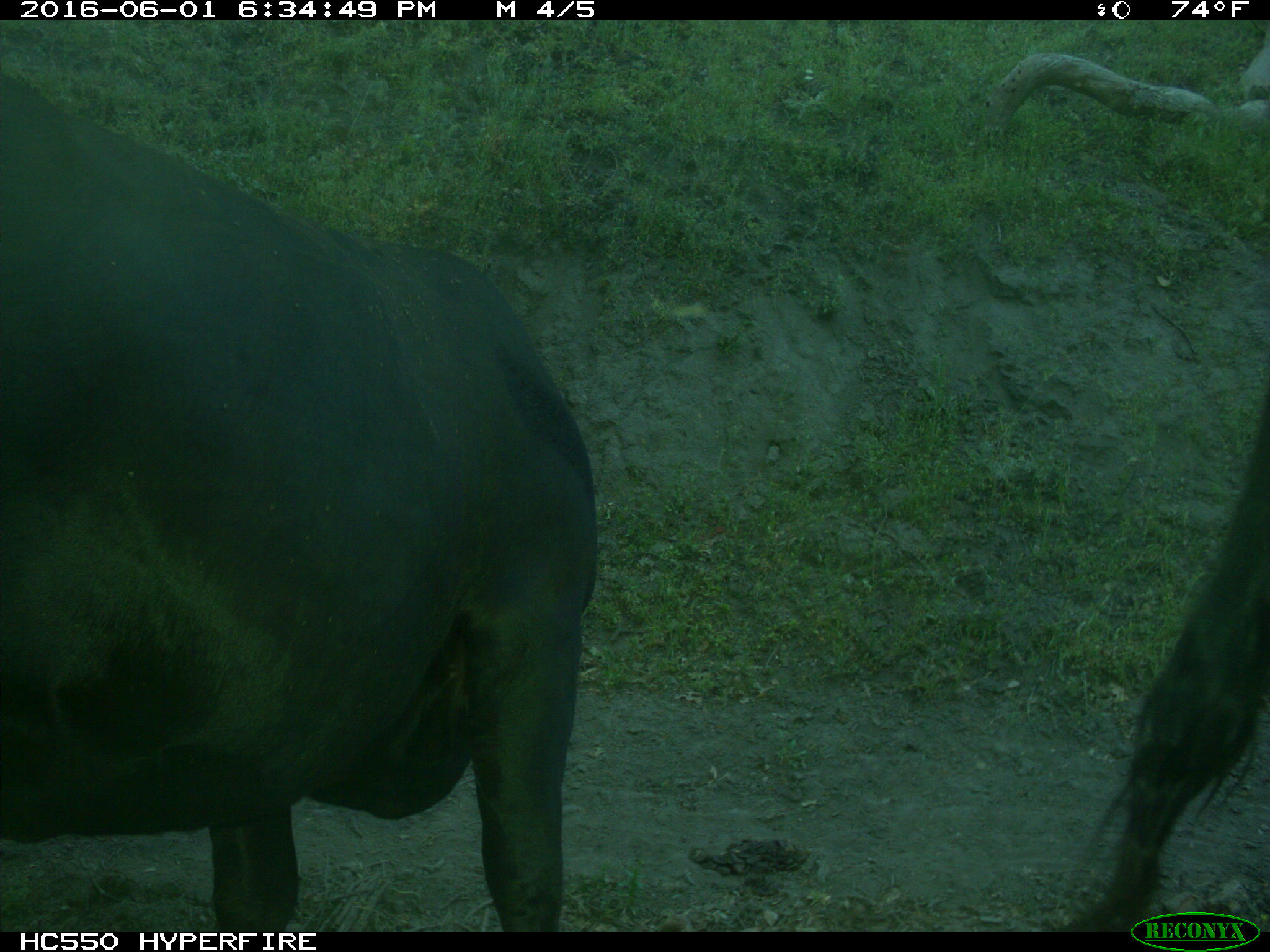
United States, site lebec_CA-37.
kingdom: Animalia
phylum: Chordata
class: Mammalia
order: Artiodactyla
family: Bovidae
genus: Bos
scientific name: Bos taurus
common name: domestic cow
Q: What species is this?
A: Bos taurus (domestic cow).